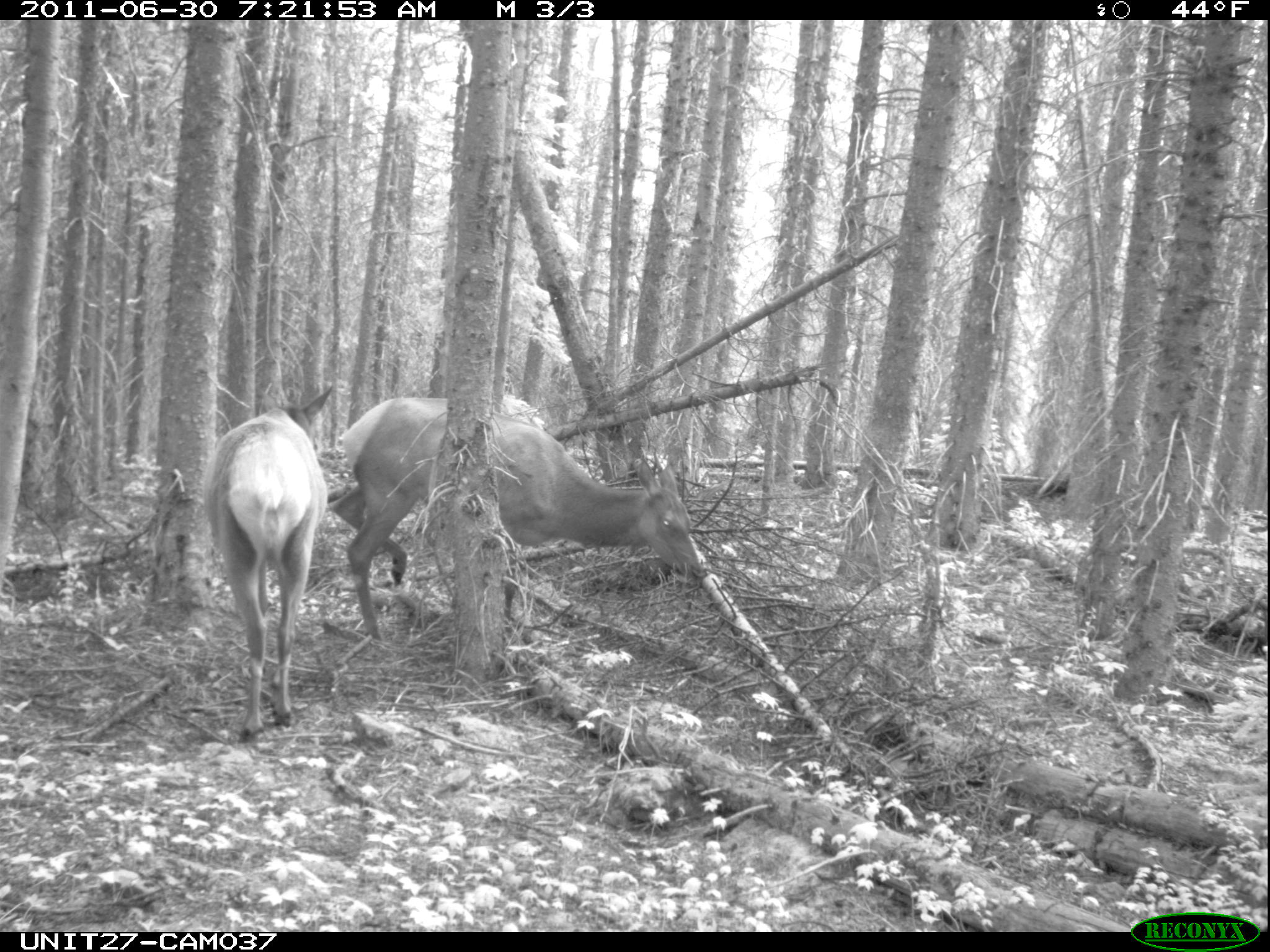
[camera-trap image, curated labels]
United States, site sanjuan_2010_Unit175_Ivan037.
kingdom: Animalia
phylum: Chordata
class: Mammalia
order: Artiodactyla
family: Cervidae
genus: Cervus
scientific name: Cervus elaphus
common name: red deer